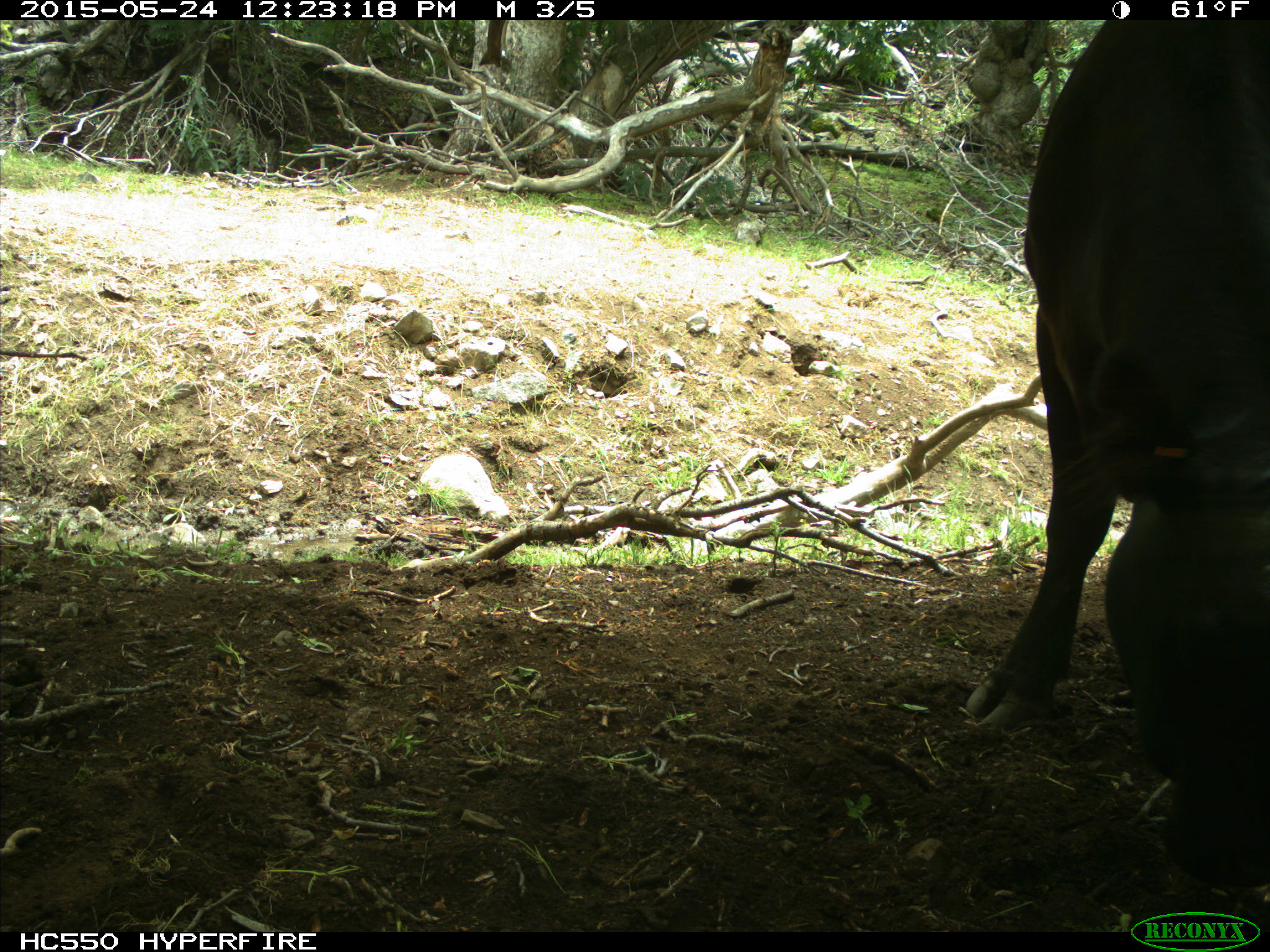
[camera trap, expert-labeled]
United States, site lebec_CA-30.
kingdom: Animalia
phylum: Chordata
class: Mammalia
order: Artiodactyla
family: Bovidae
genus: Bos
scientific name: Bos taurus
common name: domestic cow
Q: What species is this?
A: Bos taurus (domestic cow).